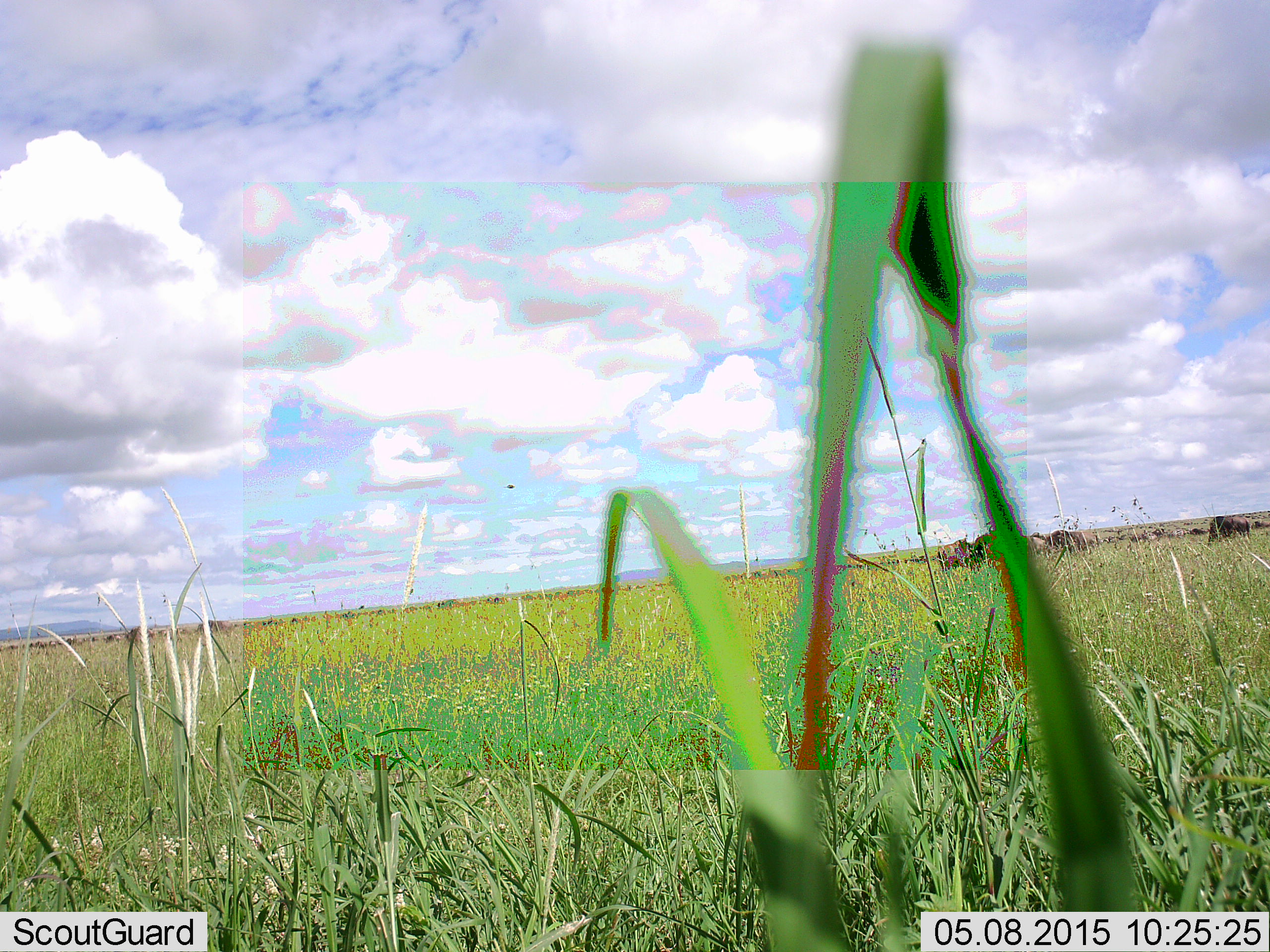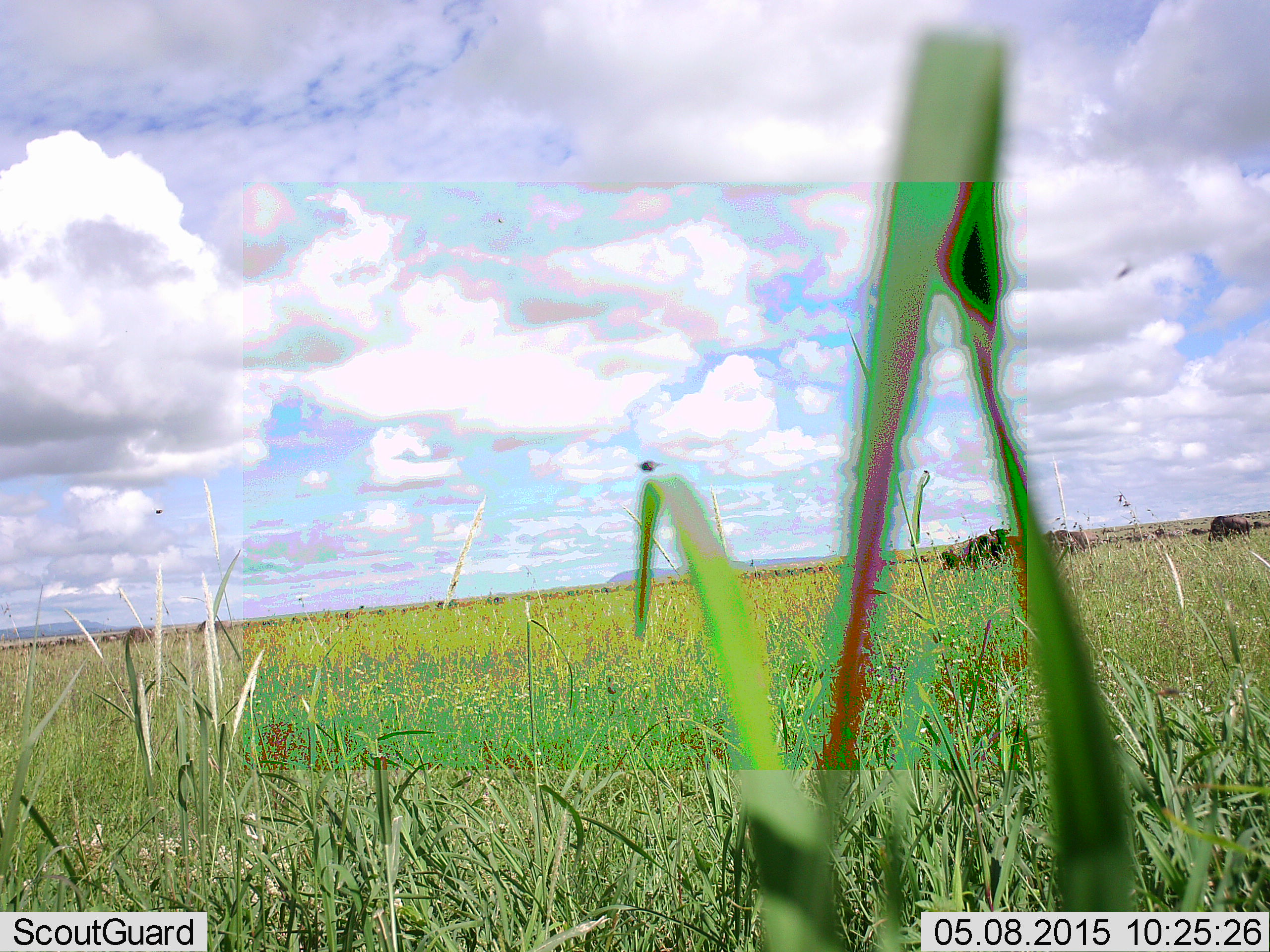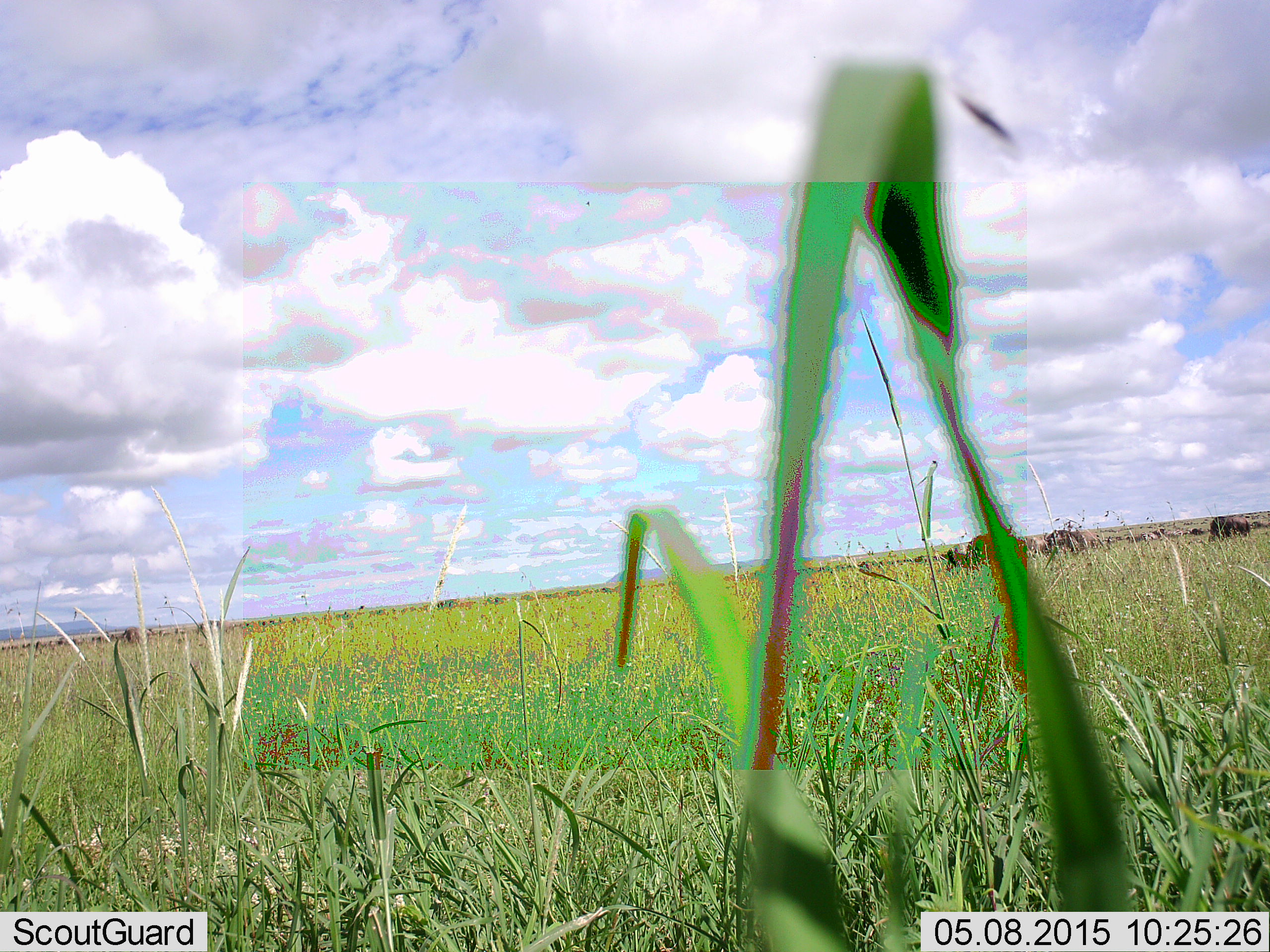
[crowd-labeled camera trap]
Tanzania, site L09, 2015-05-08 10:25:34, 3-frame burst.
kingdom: Animalia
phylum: Chordata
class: Mammalia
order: Artiodactyla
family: Bovidae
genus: Connochaetes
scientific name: Connochaetes taurinus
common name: blue wildebeest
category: wildebeest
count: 4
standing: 64%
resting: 9%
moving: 18%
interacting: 0%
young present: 0%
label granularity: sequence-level